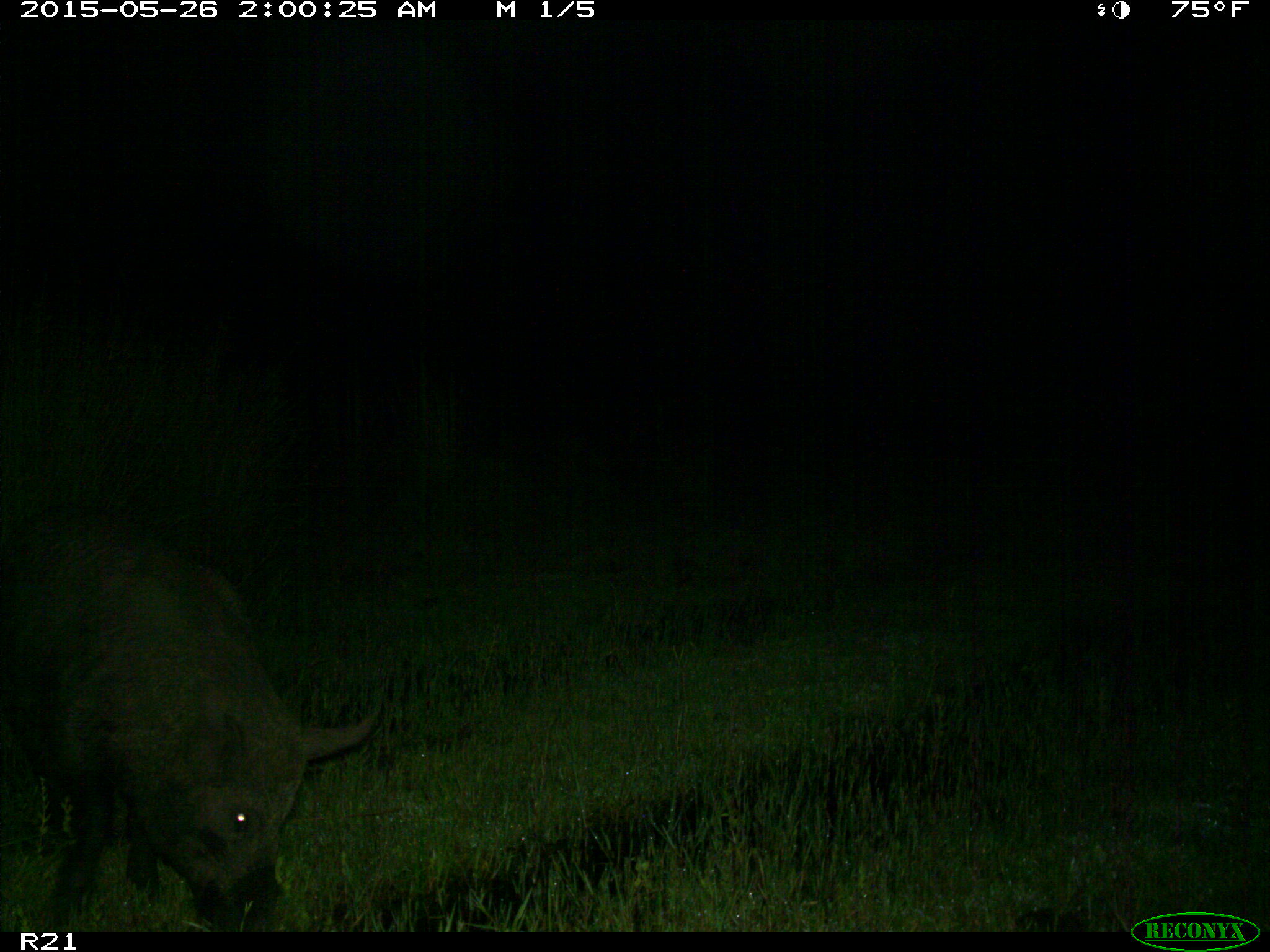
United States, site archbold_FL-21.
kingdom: Animalia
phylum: Chordata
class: Mammalia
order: Artiodactyla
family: Suidae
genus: Sus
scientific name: Sus scrofa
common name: wild boar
Sus scrofa (wild boar).